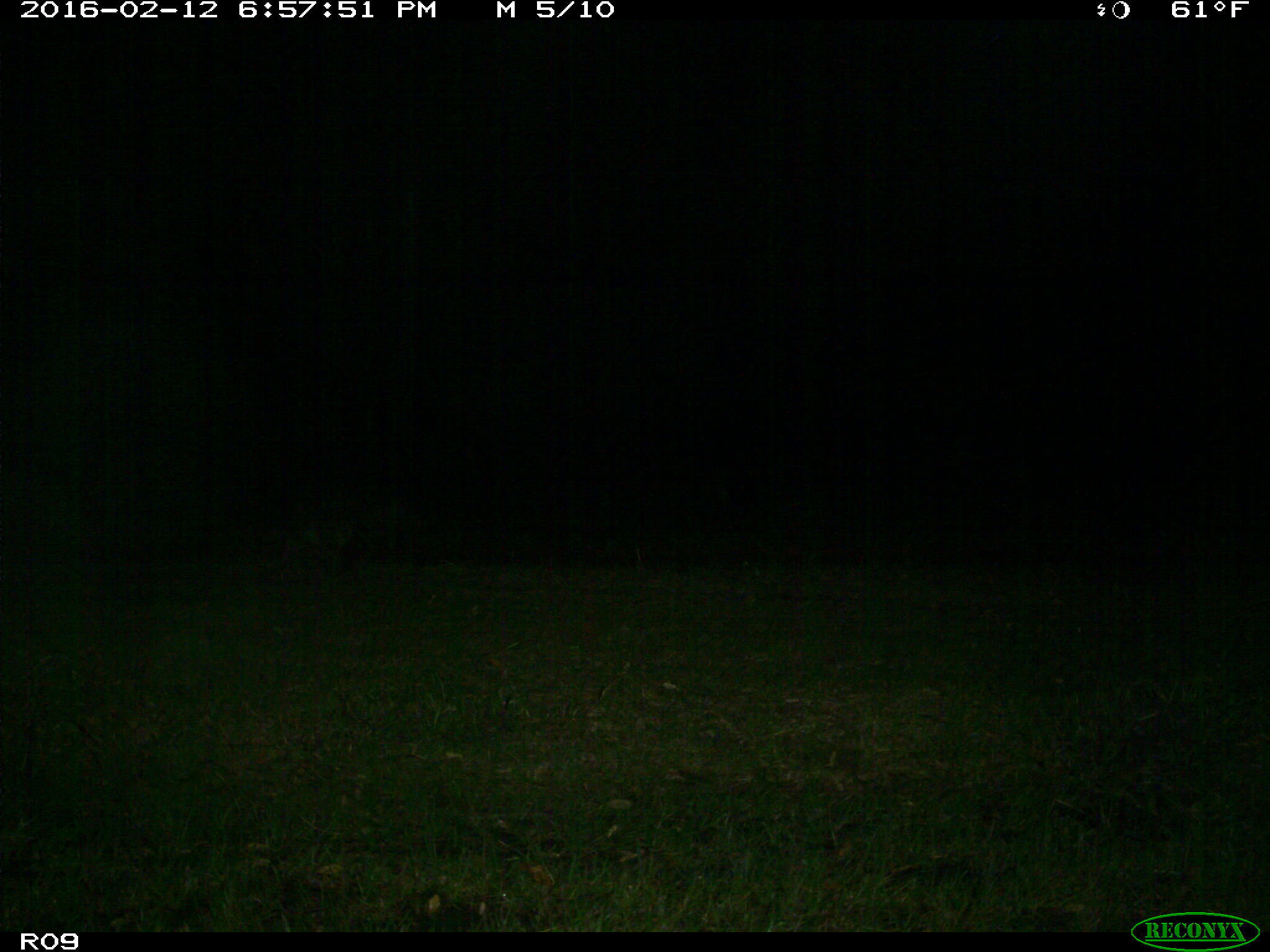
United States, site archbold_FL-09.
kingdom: Animalia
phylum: Chordata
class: Mammalia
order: Carnivora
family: Procyonidae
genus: Procyon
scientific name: Procyon lotor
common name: common raccoon